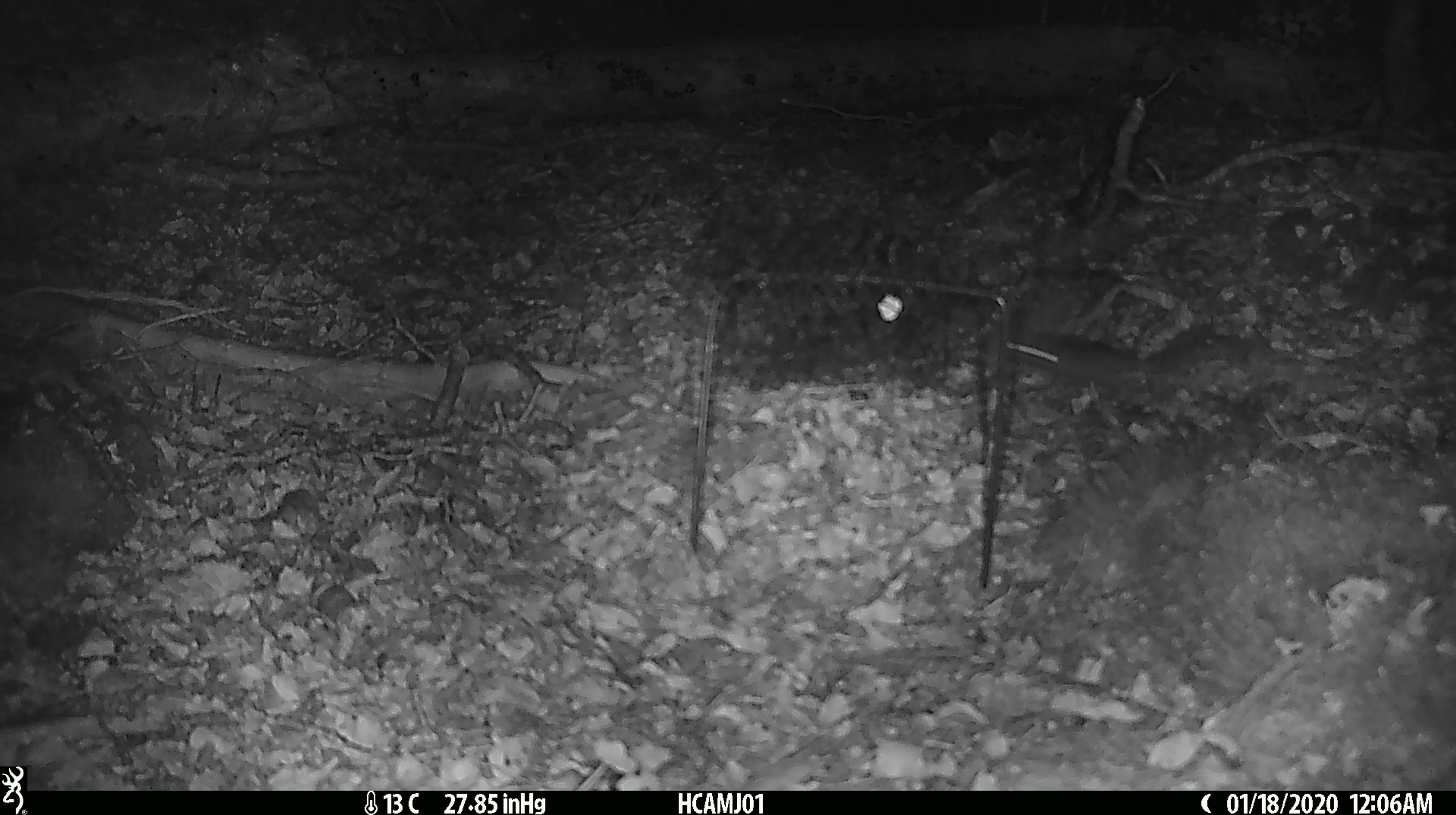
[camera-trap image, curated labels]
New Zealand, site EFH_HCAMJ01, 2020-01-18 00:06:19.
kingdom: Animalia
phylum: Chordata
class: Mammalia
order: Rodentia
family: Muridae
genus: Mus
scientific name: Mus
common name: mouse